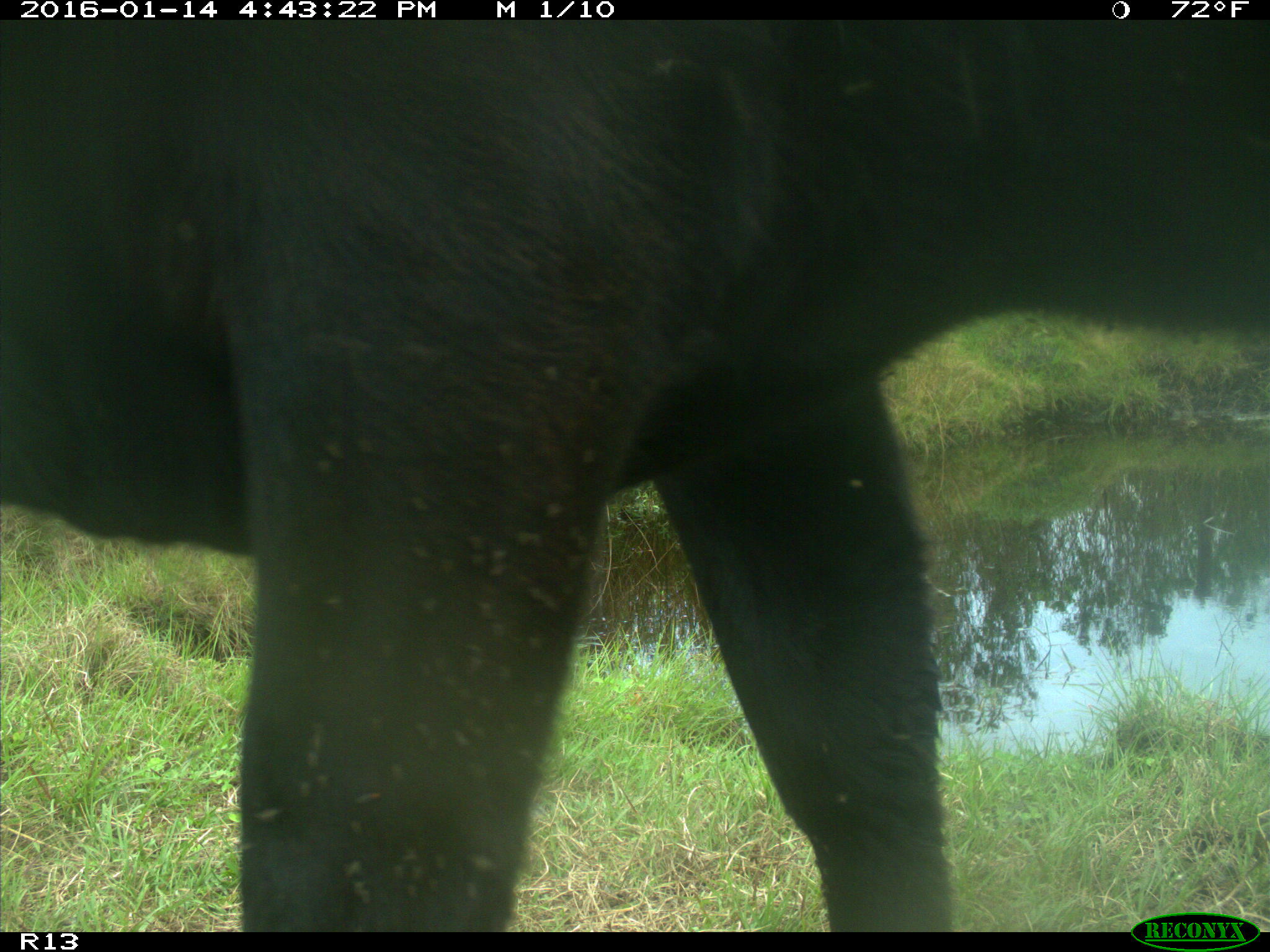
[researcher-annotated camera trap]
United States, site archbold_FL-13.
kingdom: Animalia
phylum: Chordata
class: Mammalia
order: Artiodactyla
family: Bovidae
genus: Bos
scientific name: Bos taurus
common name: domestic cow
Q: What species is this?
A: Bos taurus (domestic cow).